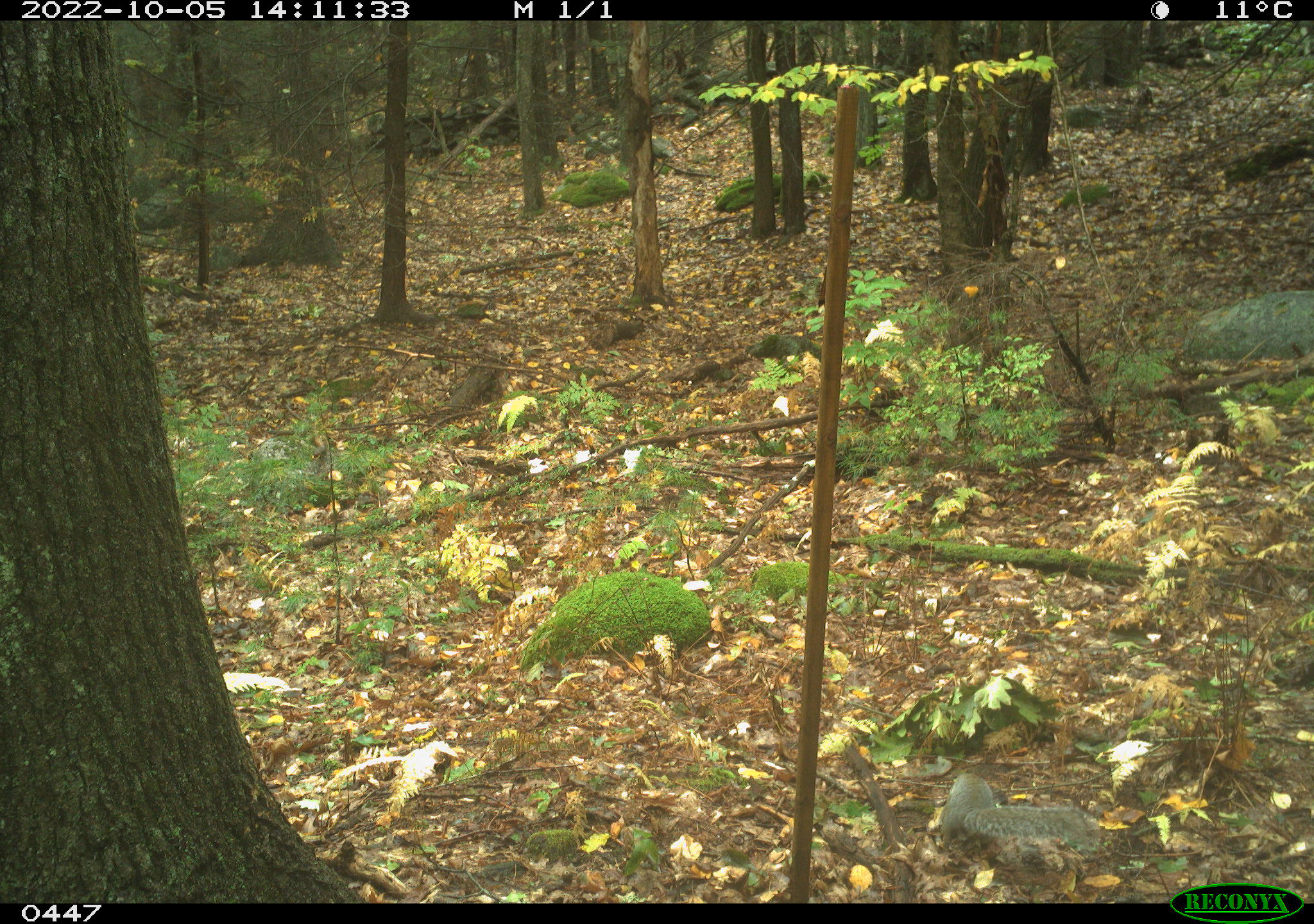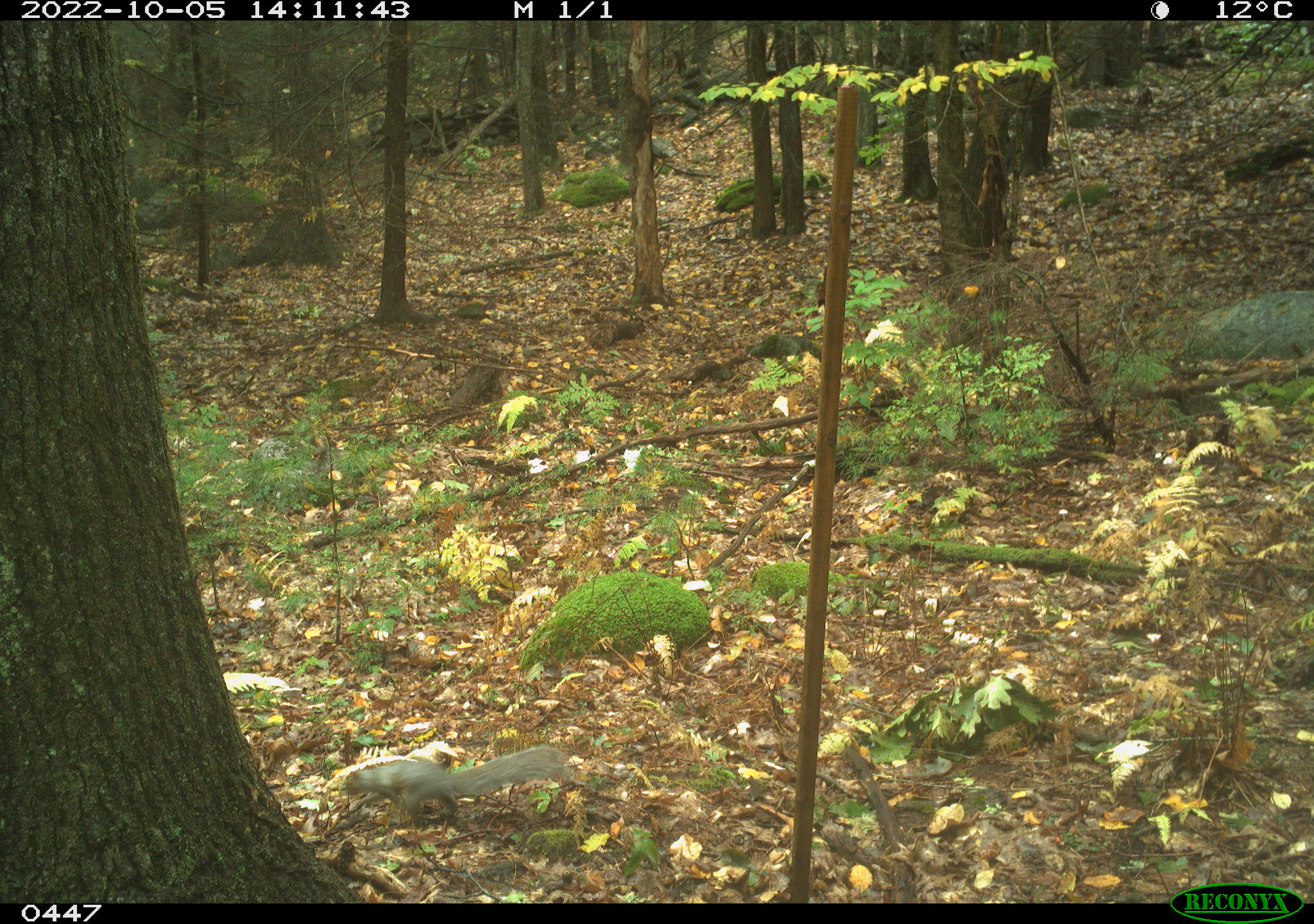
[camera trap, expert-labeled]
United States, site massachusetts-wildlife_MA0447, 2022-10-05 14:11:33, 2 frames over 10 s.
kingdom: Animalia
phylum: Chordata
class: Mammalia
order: Rodentia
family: Sciuridae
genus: Sciurus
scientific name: Sciurus carolinensis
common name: gray squirrel